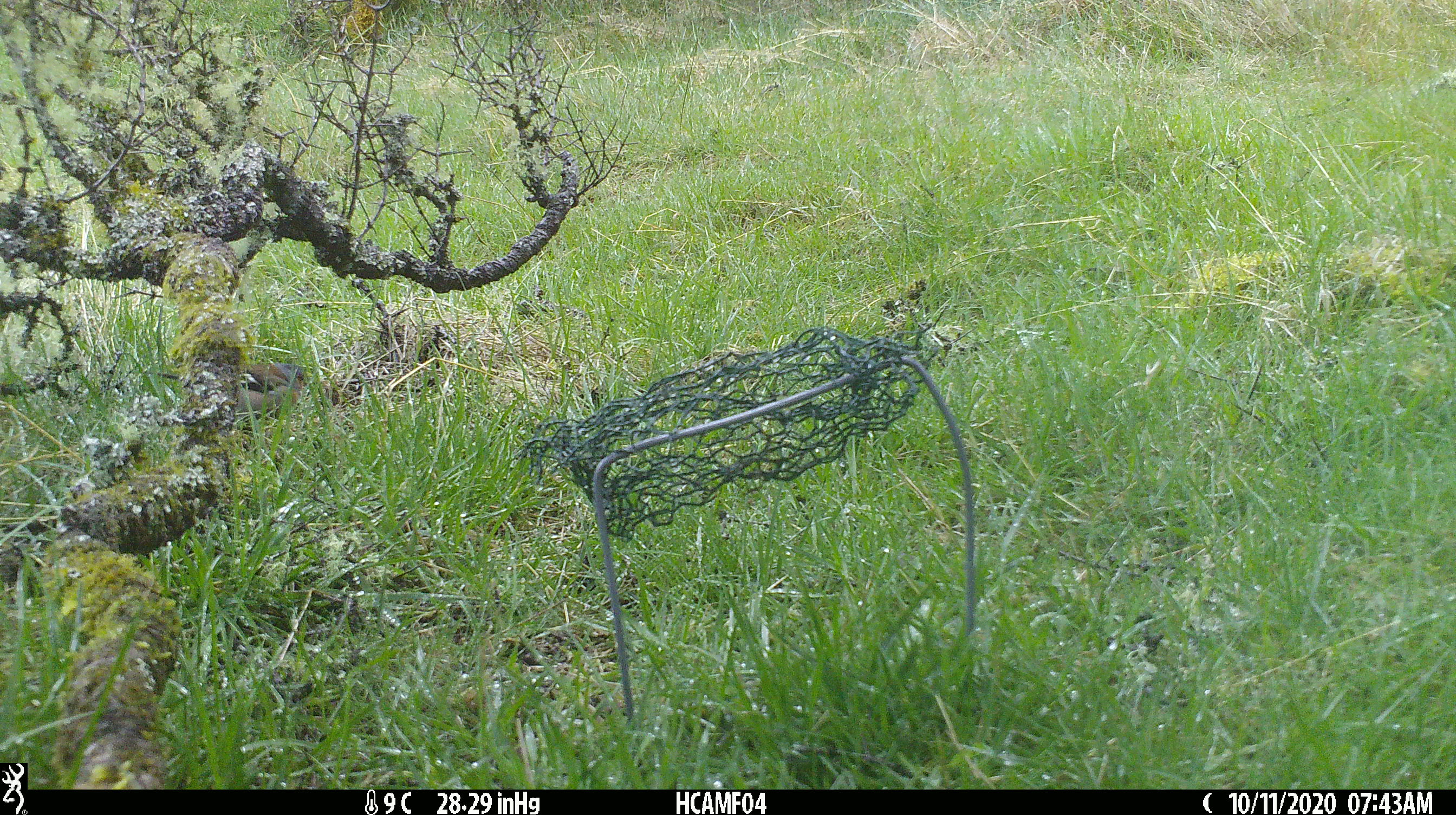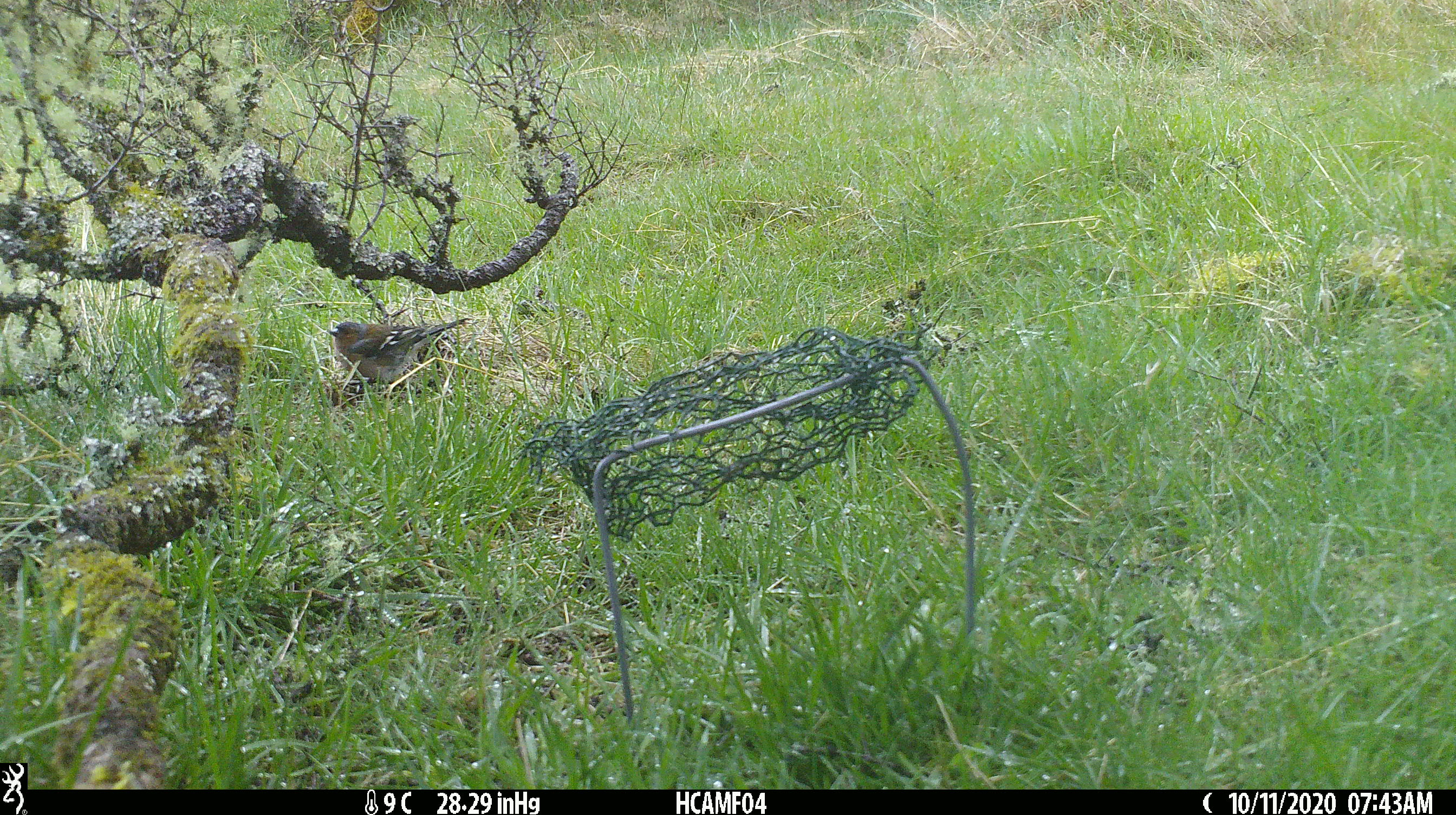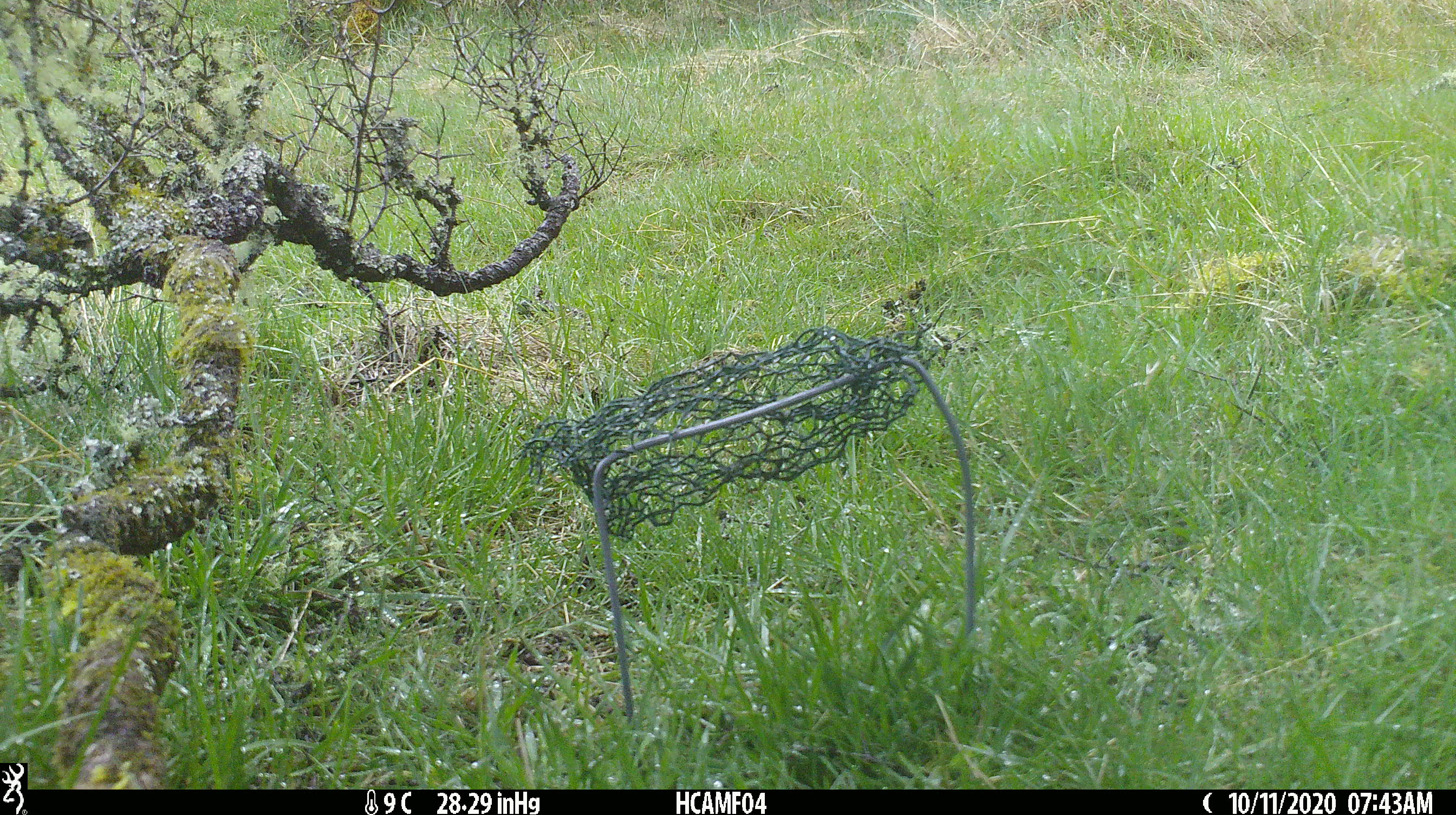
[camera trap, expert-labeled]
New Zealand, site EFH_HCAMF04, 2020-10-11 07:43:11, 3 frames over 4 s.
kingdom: Animalia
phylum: Chordata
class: Aves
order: Passeriformes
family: Fringillidae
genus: Fringilla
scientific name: Fringilla coelebs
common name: common chaffinch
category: chaffinch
Chaffinch (common chaffinch) (Fringilla coelebs).